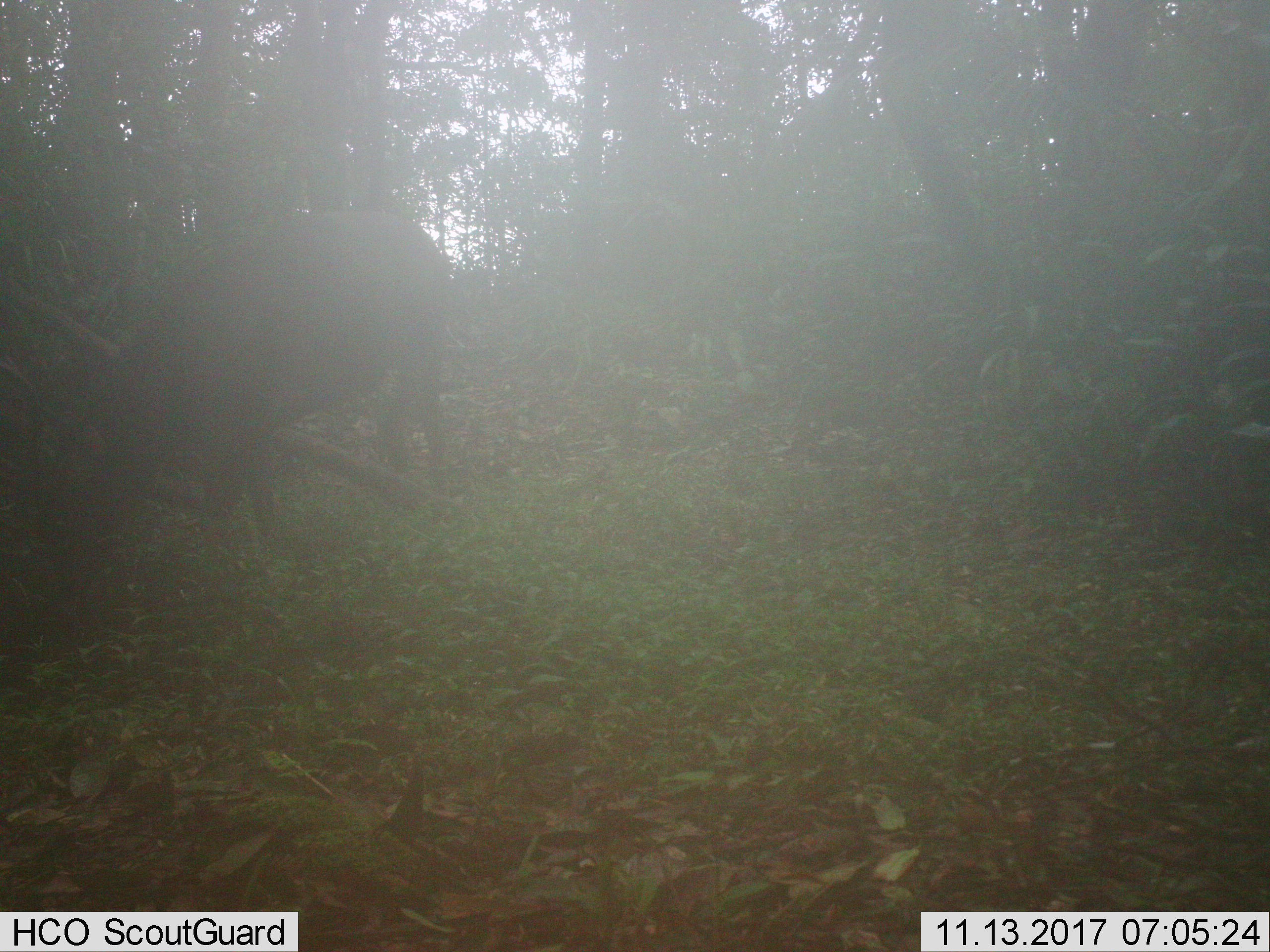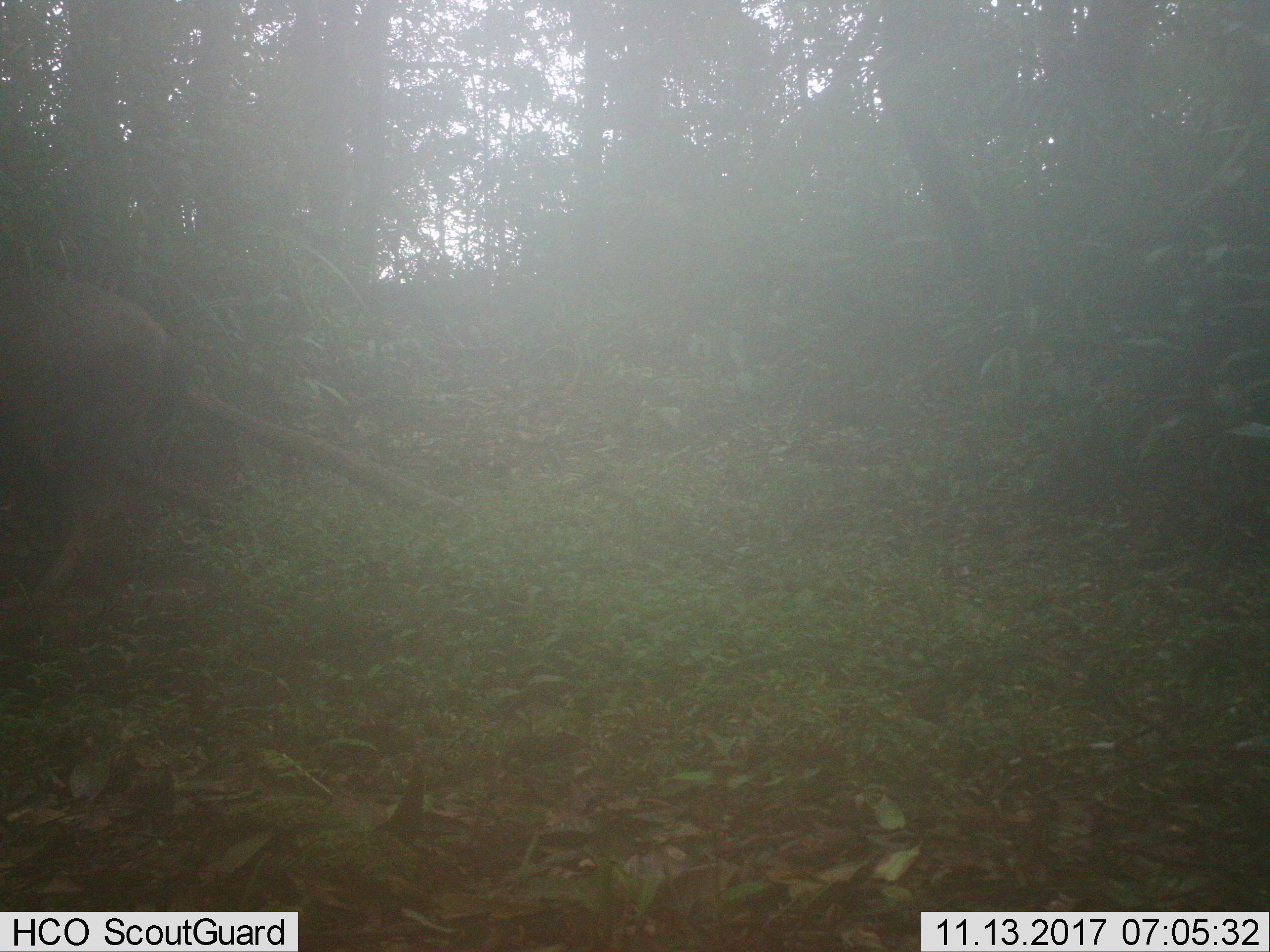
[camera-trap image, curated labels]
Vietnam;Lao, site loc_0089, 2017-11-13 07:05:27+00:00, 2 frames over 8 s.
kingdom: Animalia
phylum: Chordata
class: Mammalia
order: Artiodactyla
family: Cervidae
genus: Rusa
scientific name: Rusa unicolor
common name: sambar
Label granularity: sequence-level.